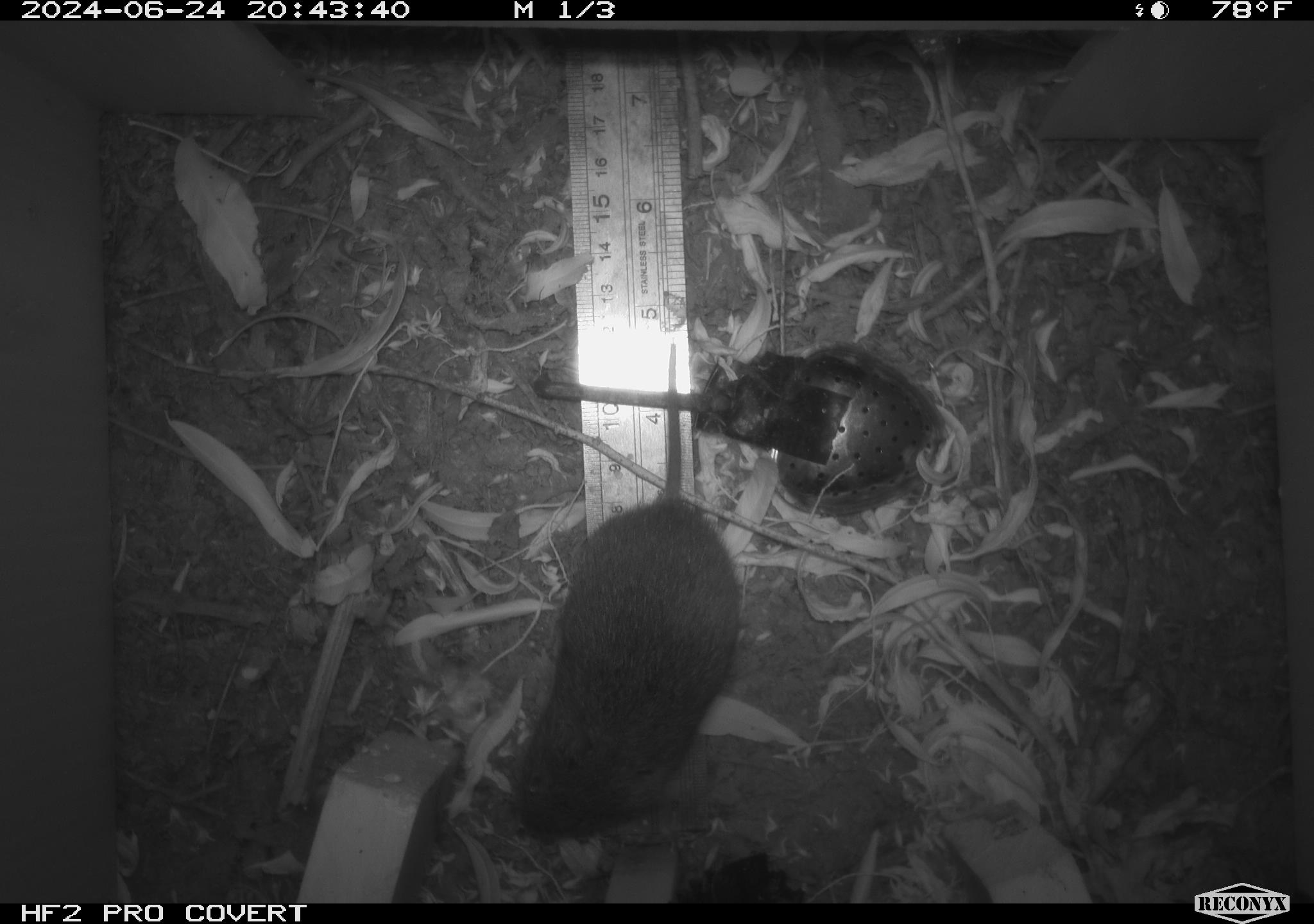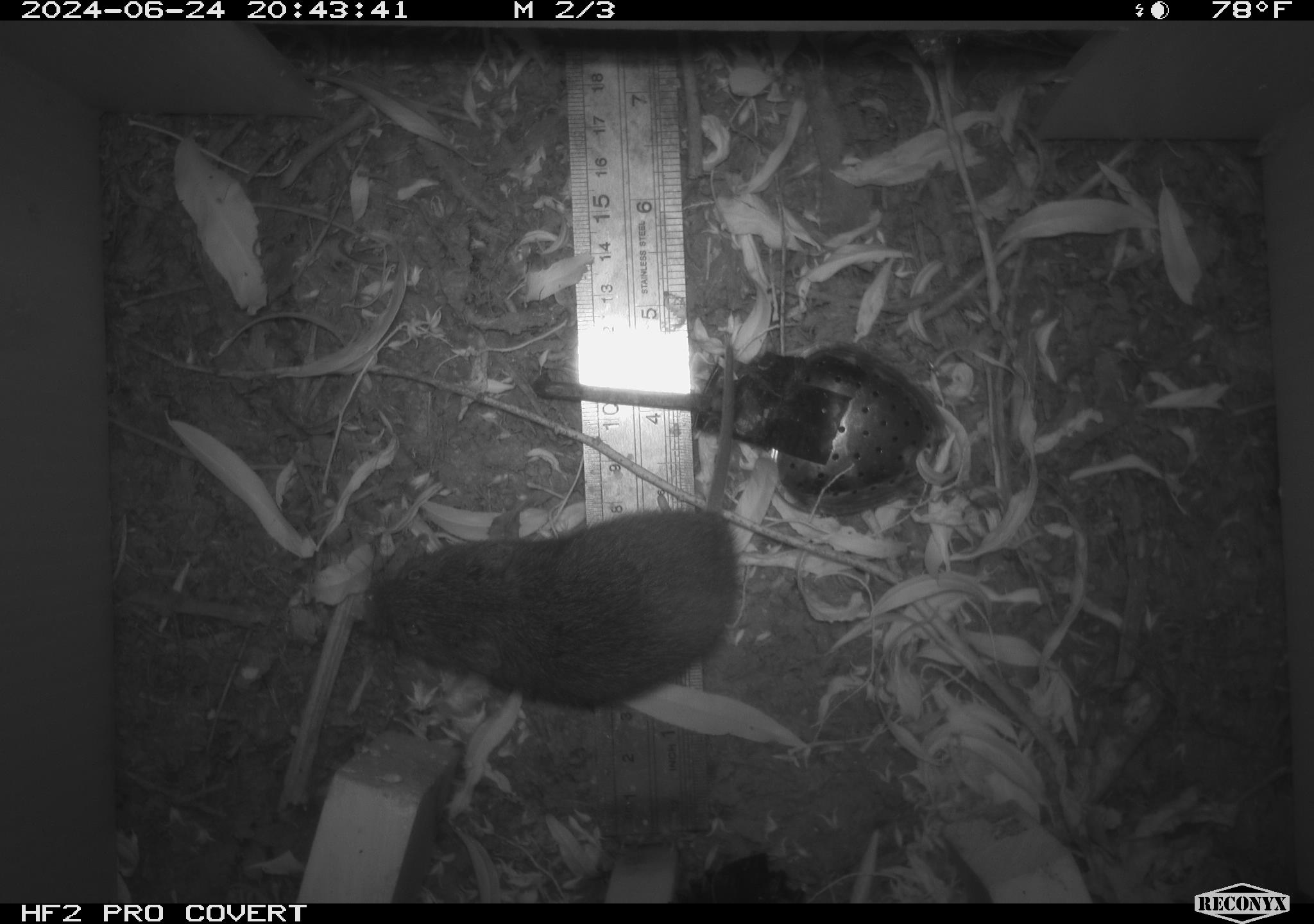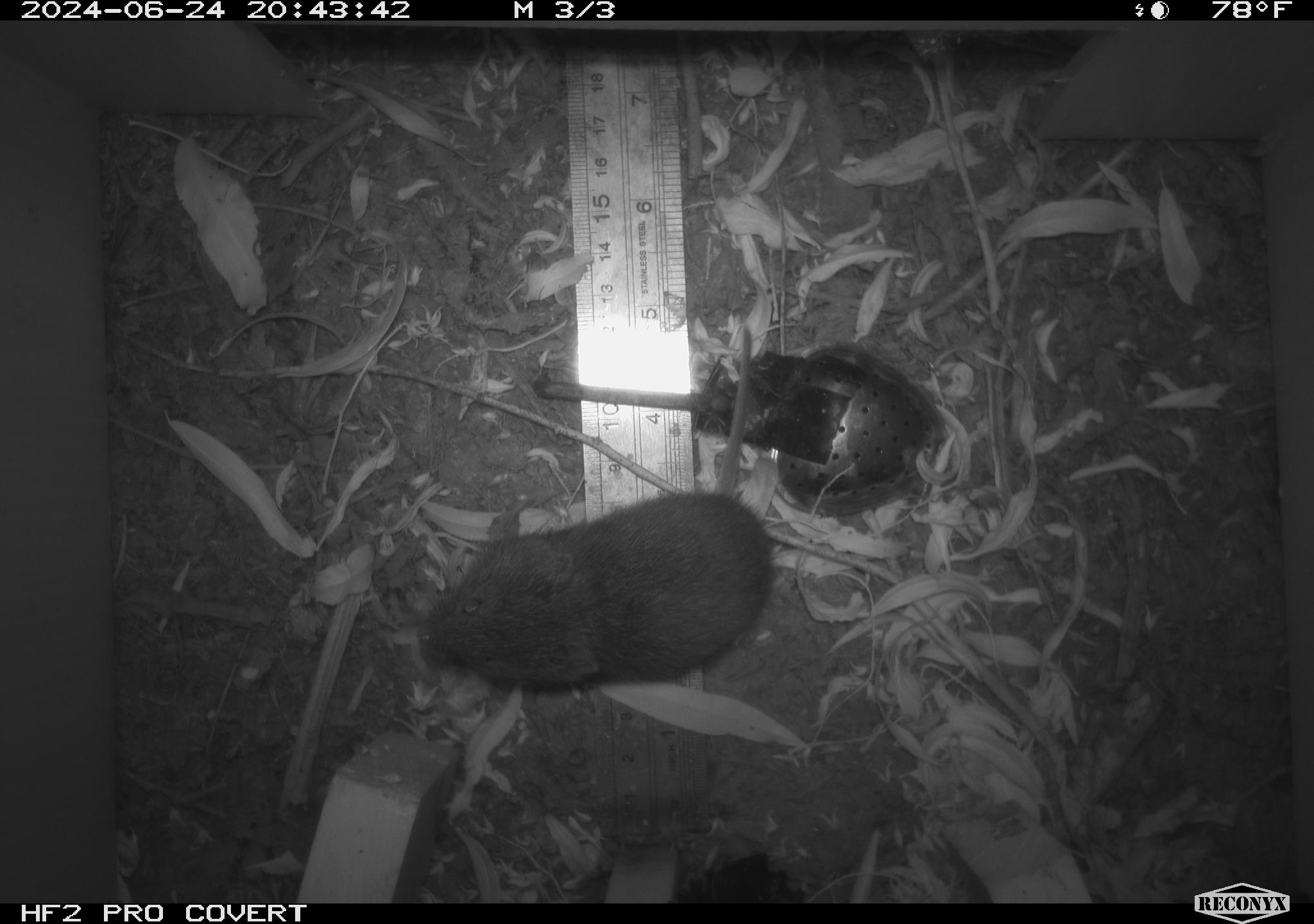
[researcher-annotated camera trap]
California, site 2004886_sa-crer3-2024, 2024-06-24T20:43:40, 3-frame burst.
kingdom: Animalia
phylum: Chordata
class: Mammalia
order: Rodentia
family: Cricetidae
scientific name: Arvicolinae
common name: voles, lemmings, and muskrats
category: arvicolinae subfamily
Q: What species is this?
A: Arvicolinae subfamily (voles, lemmings, and muskrats) (Arvicolinae).